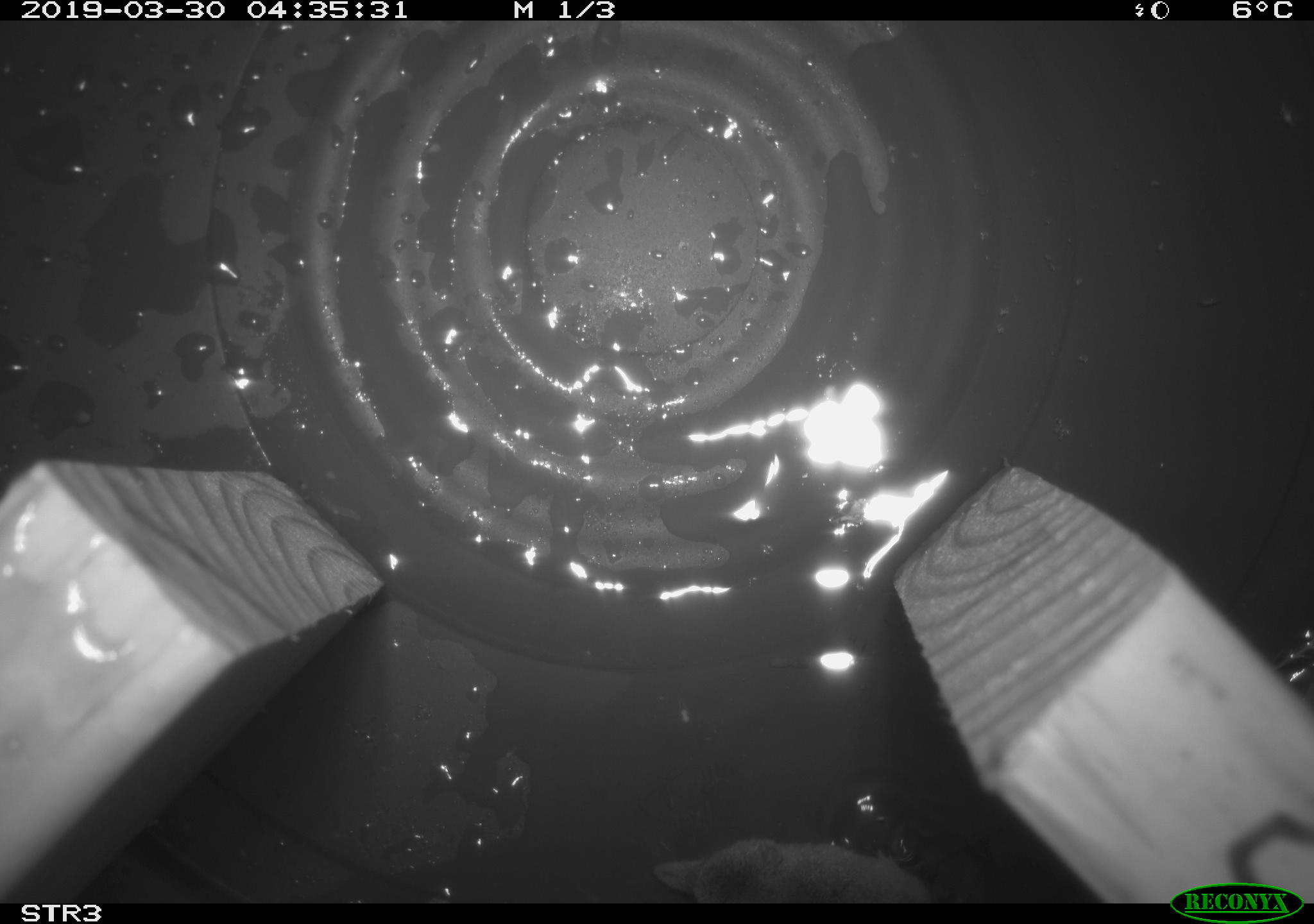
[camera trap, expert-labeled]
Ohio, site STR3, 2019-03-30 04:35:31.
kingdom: Animalia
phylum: Chordata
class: Mammalia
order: Eulipotyphla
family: Soricidae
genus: Sorex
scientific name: Sorex cinereus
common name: masked shrew